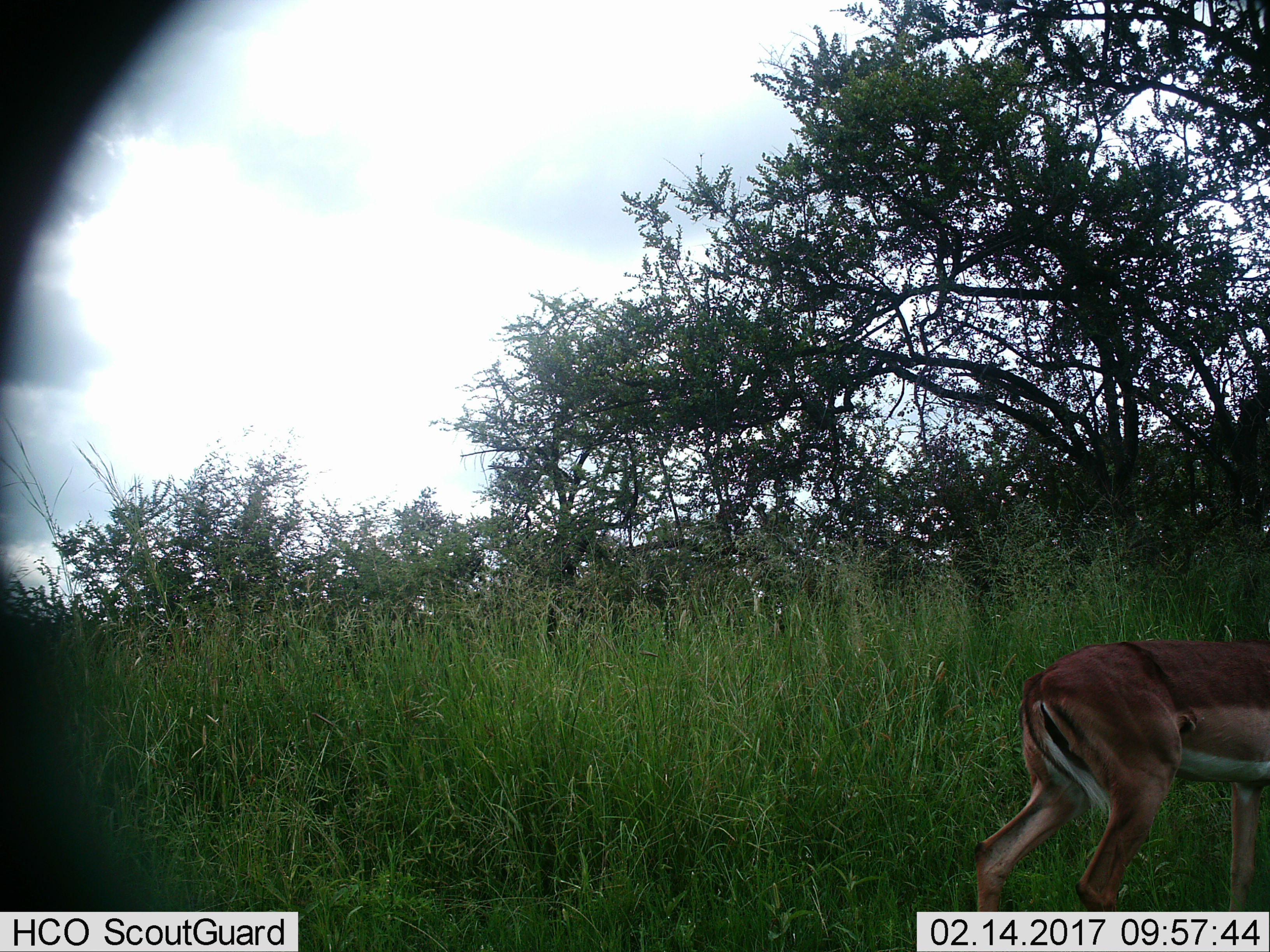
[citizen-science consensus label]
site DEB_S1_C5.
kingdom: Animalia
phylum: Chordata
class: Mammalia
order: Artiodactyla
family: Bovidae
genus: Aepyceros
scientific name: Aepyceros melampus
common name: impala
Impala (Aepyceros melampus), count 1. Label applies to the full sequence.